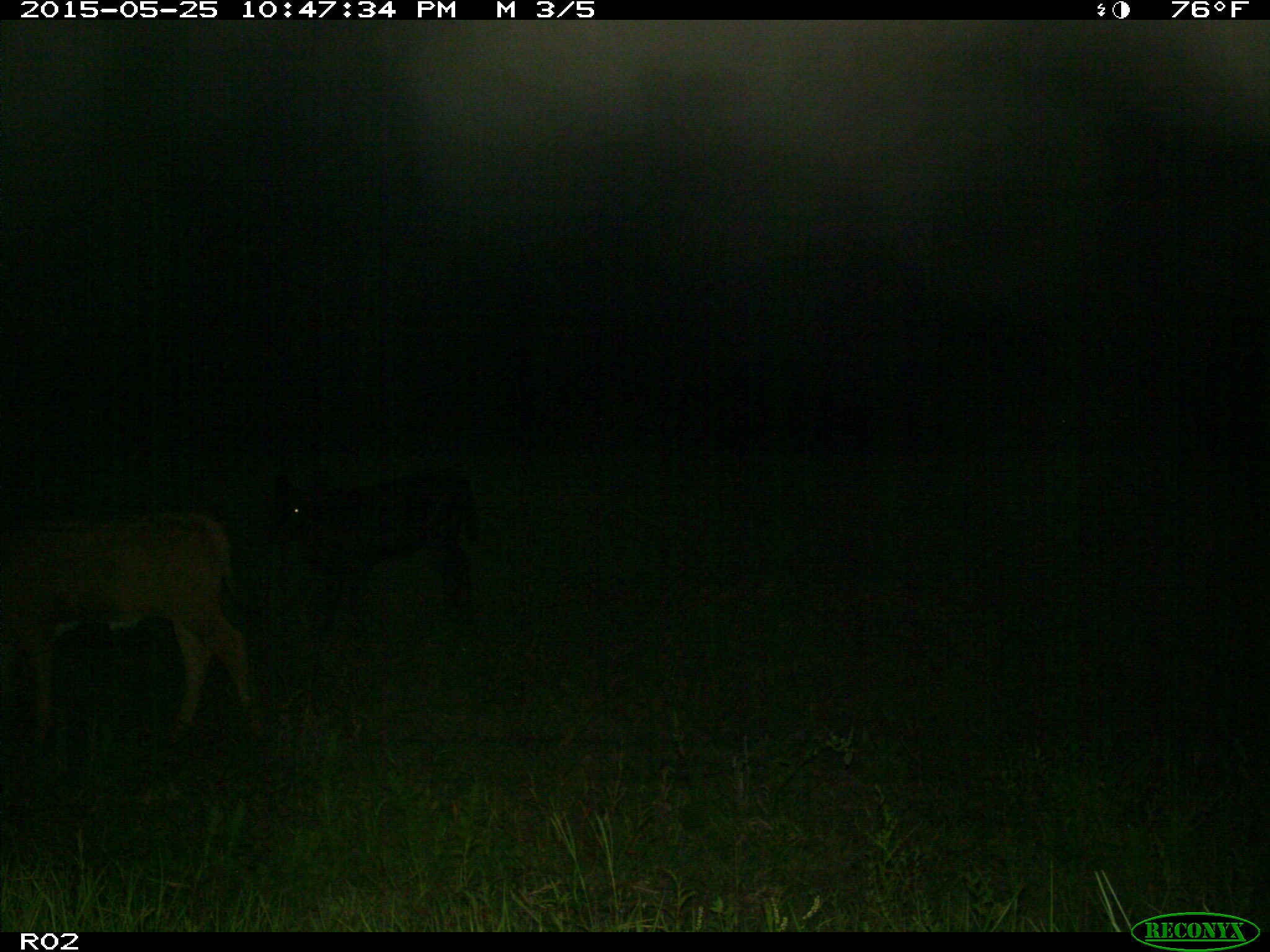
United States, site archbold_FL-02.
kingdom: Animalia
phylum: Chordata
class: Mammalia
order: Artiodactyla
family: Bovidae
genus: Bos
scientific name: Bos taurus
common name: domestic cow